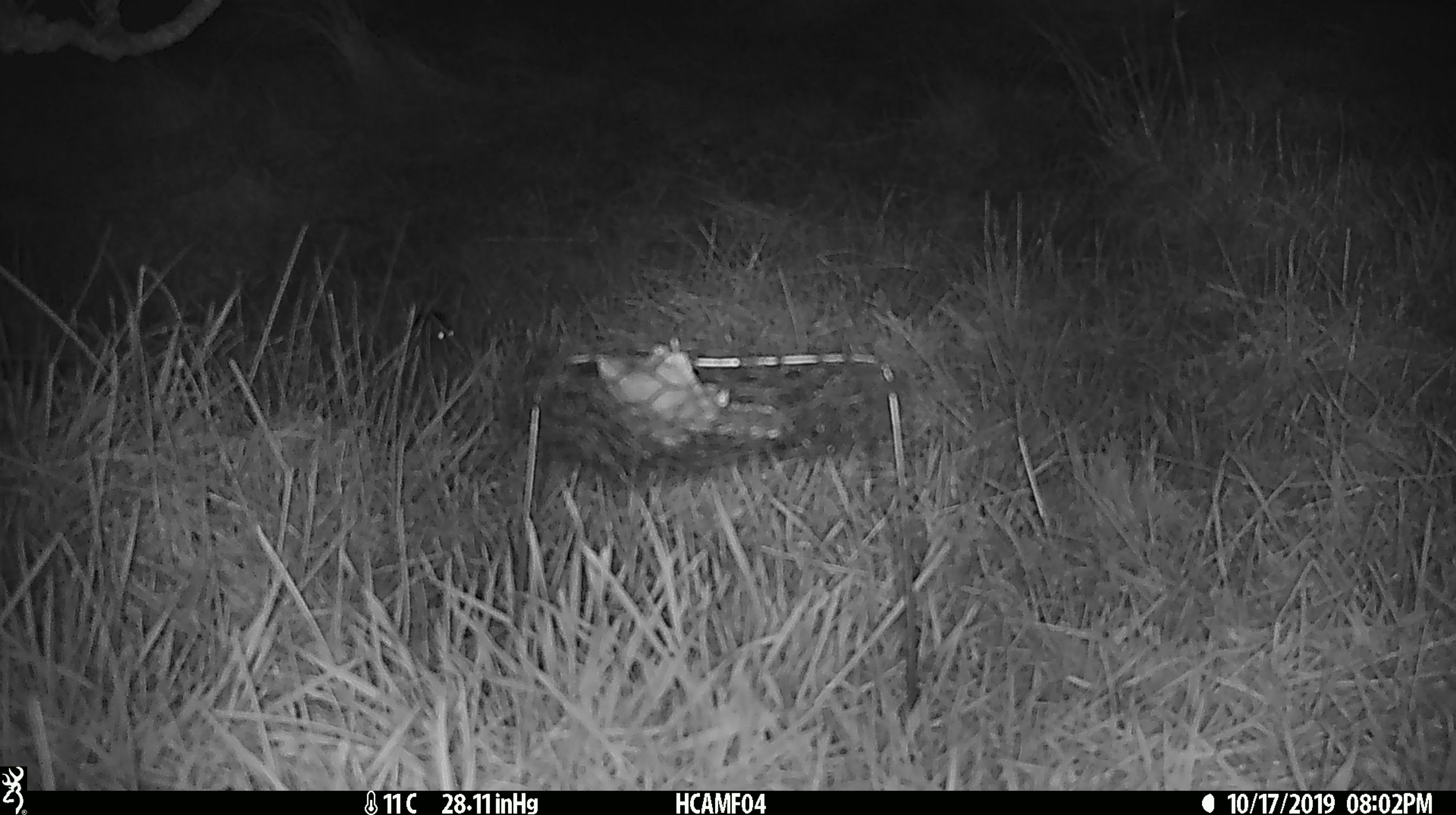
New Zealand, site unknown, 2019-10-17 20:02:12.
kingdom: Animalia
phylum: Chordata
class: Mammalia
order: Rodentia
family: Muridae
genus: Mus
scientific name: Mus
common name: mouse